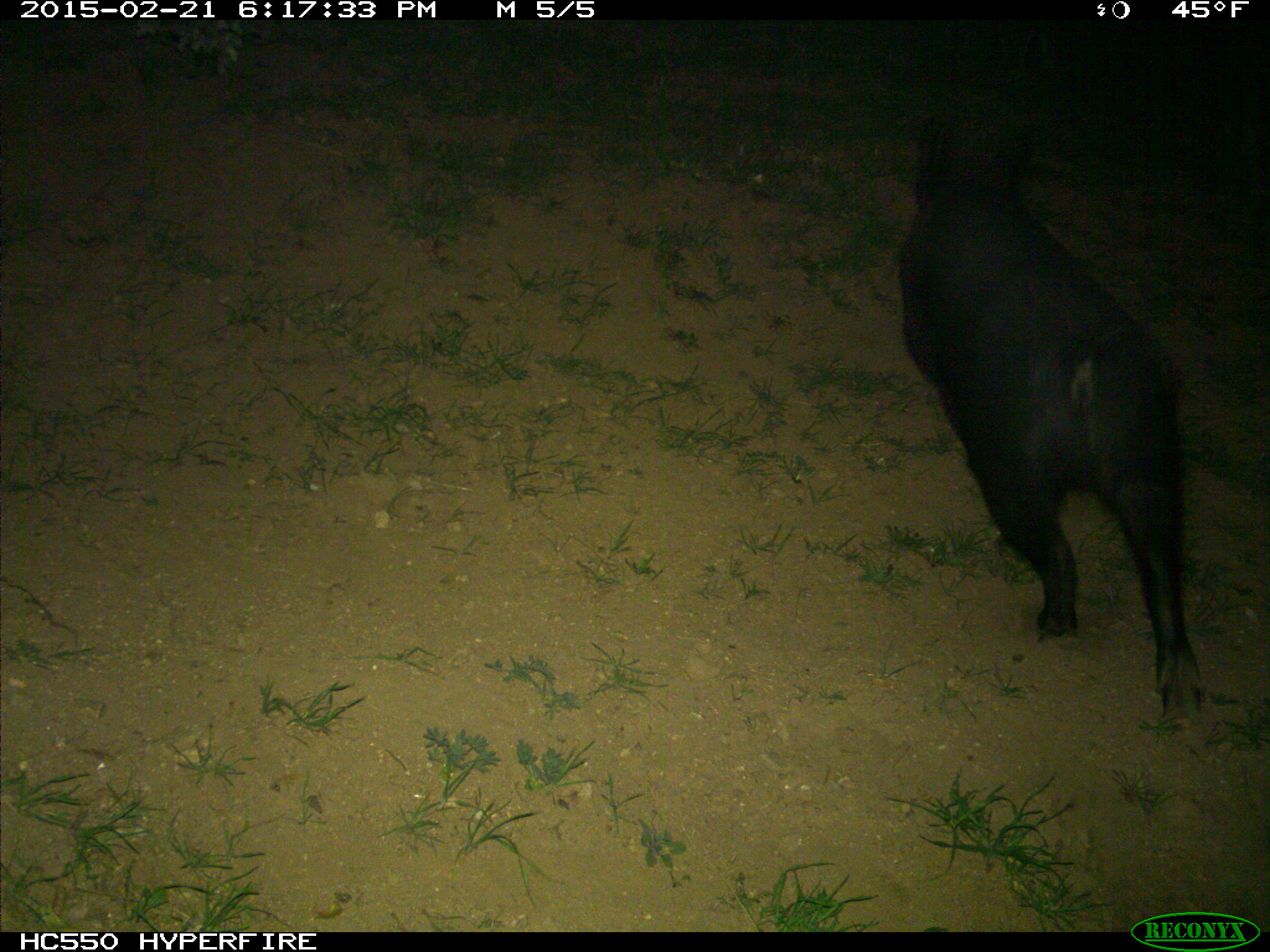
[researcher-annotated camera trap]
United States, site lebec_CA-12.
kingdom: Animalia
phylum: Chordata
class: Mammalia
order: Artiodactyla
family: Suidae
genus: Sus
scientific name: Sus scrofa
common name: wild boar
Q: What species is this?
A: Sus scrofa (wild boar).